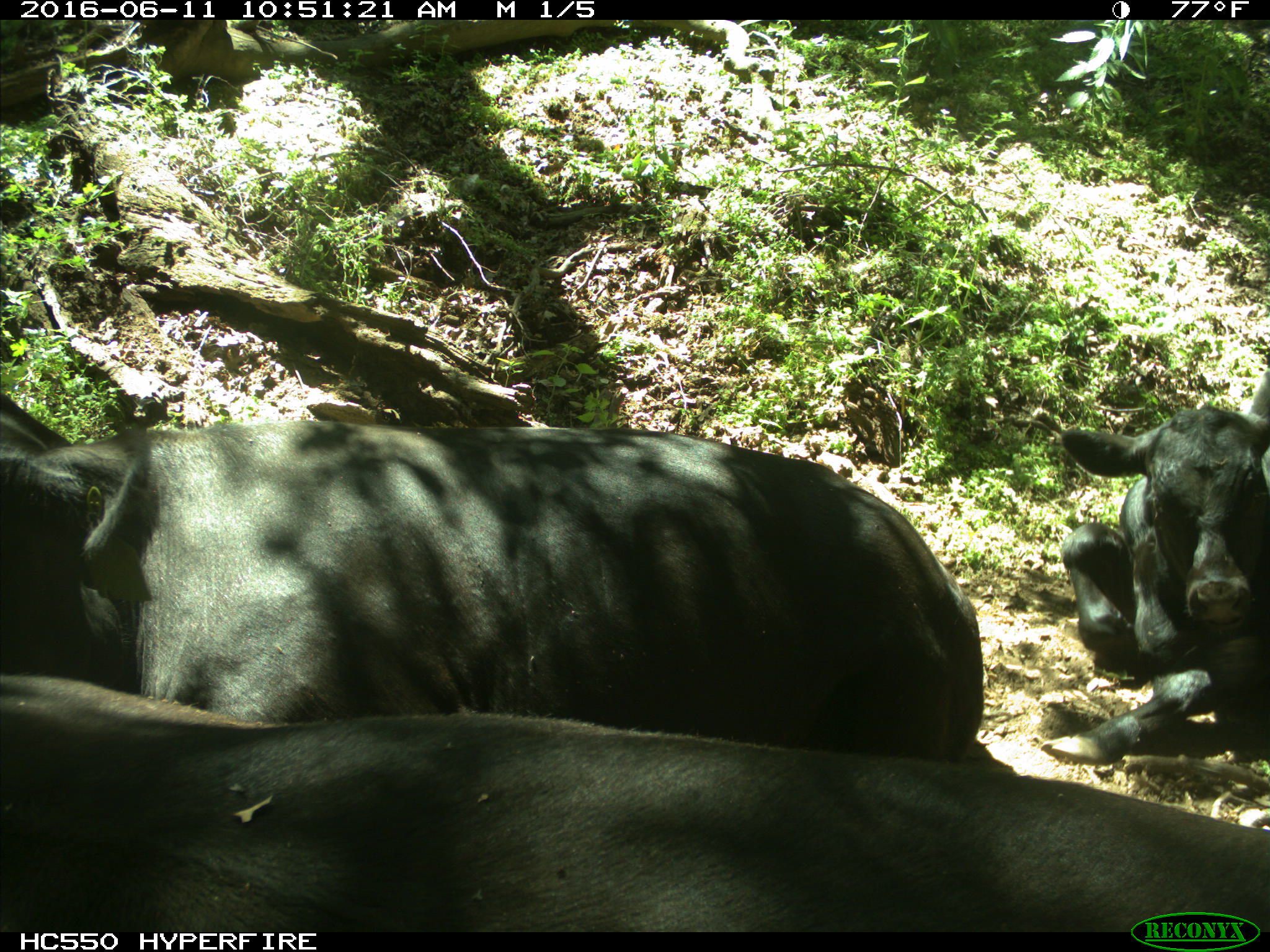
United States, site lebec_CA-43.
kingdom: Animalia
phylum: Chordata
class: Mammalia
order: Artiodactyla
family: Bovidae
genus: Bos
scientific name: Bos taurus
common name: domestic cow